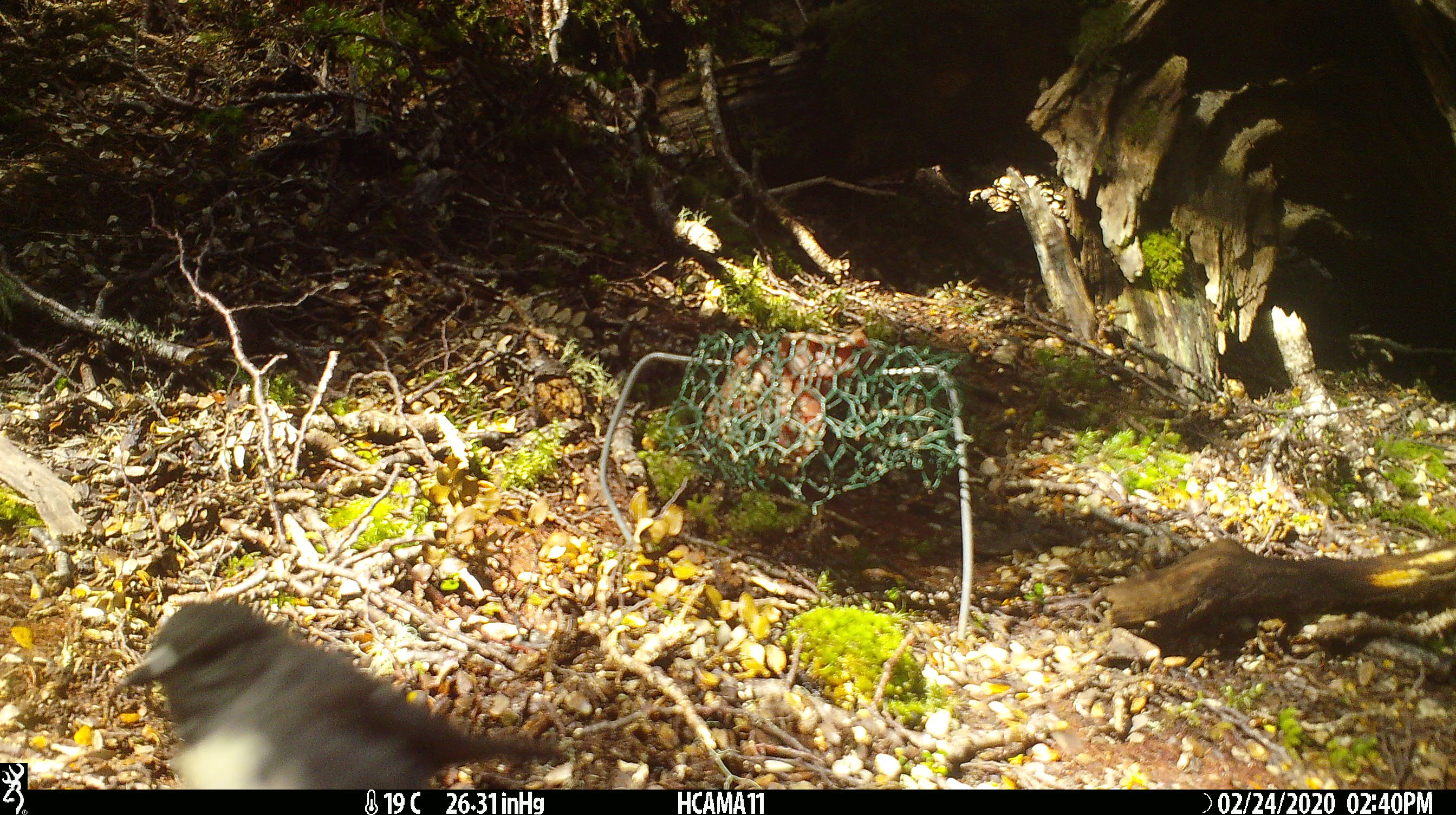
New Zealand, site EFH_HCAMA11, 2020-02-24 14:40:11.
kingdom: Animalia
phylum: Chordata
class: Aves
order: Passeriformes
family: Petroicidae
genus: Petroica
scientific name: Petroica australis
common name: new zealand robin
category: robin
Robin (new zealand robin) (Petroica australis).